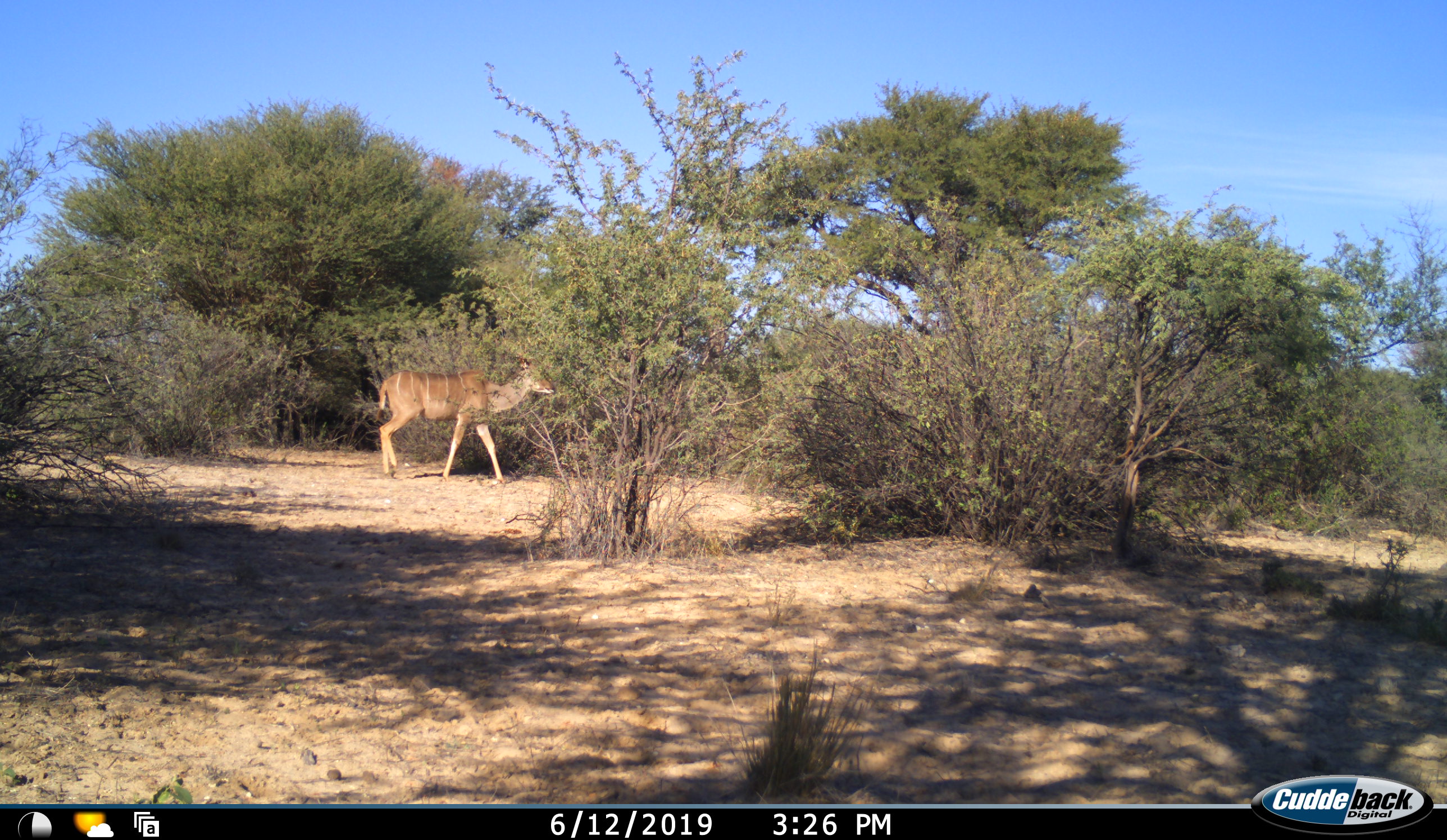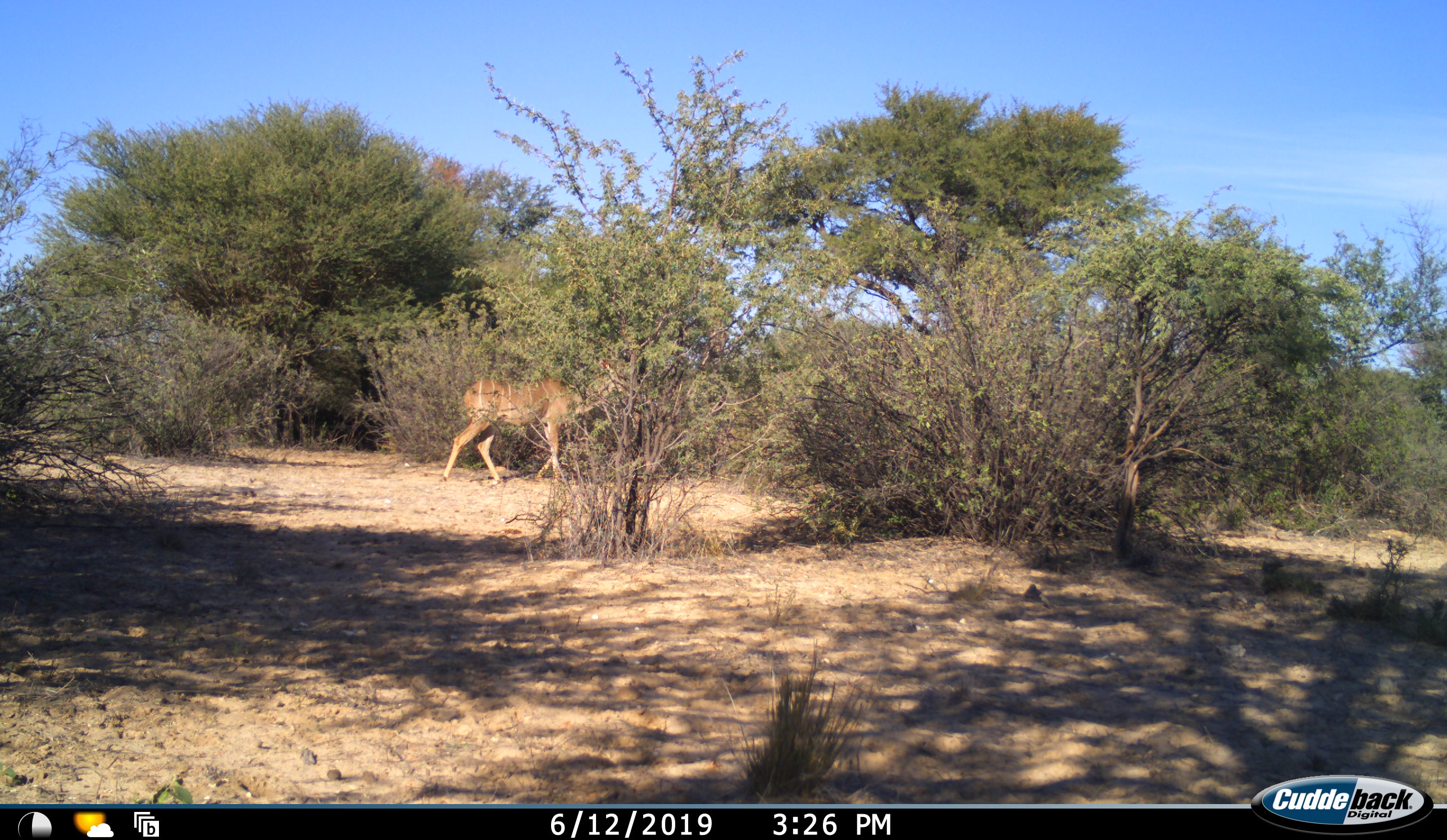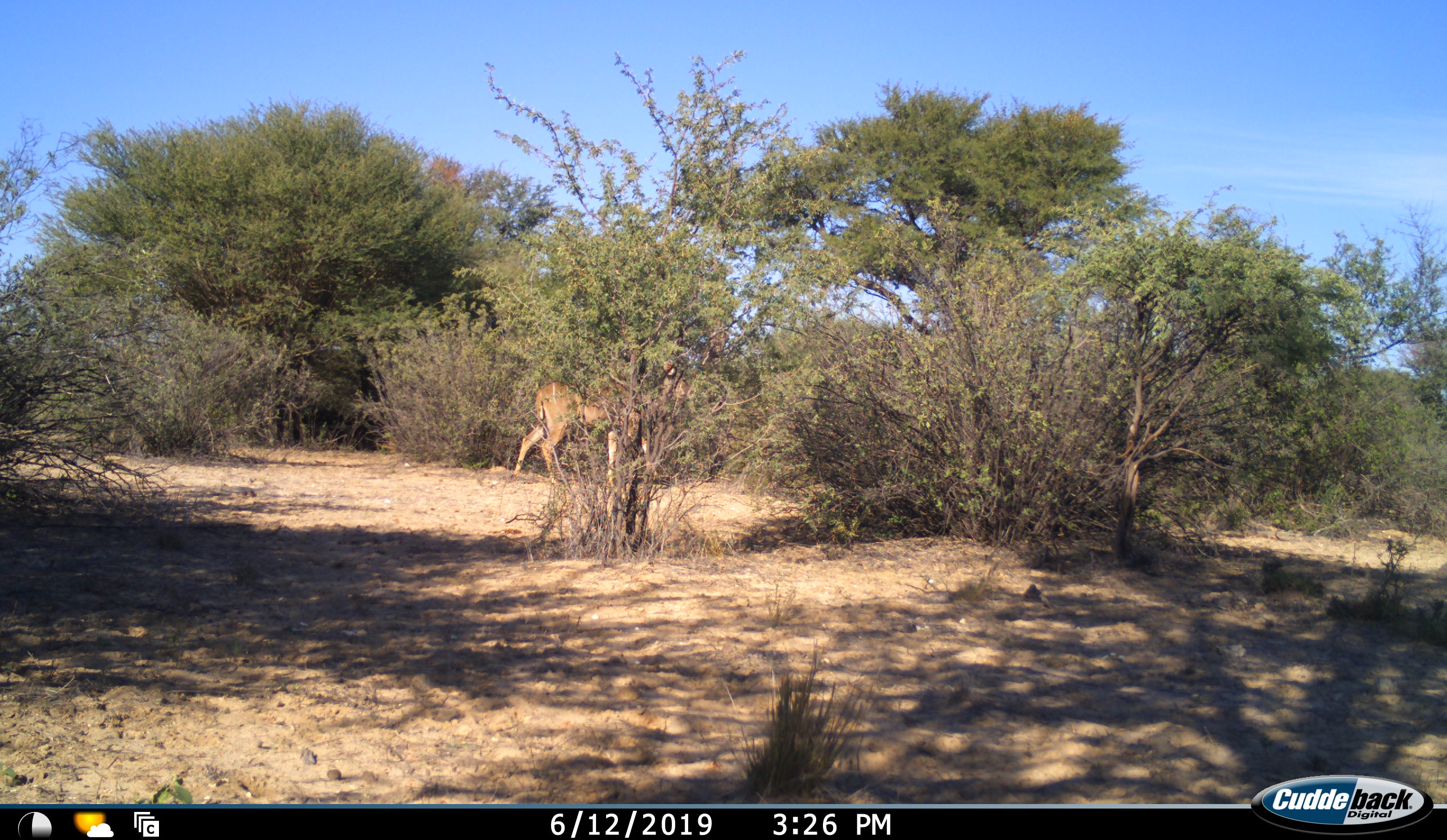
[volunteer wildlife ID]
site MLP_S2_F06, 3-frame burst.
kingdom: Animalia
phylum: Chordata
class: Mammalia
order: Artiodactyla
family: Bovidae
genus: Tragelaphus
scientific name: Tragelaphus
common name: kudu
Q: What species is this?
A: Kudu (Tragelaphus).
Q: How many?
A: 1.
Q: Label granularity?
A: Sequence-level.